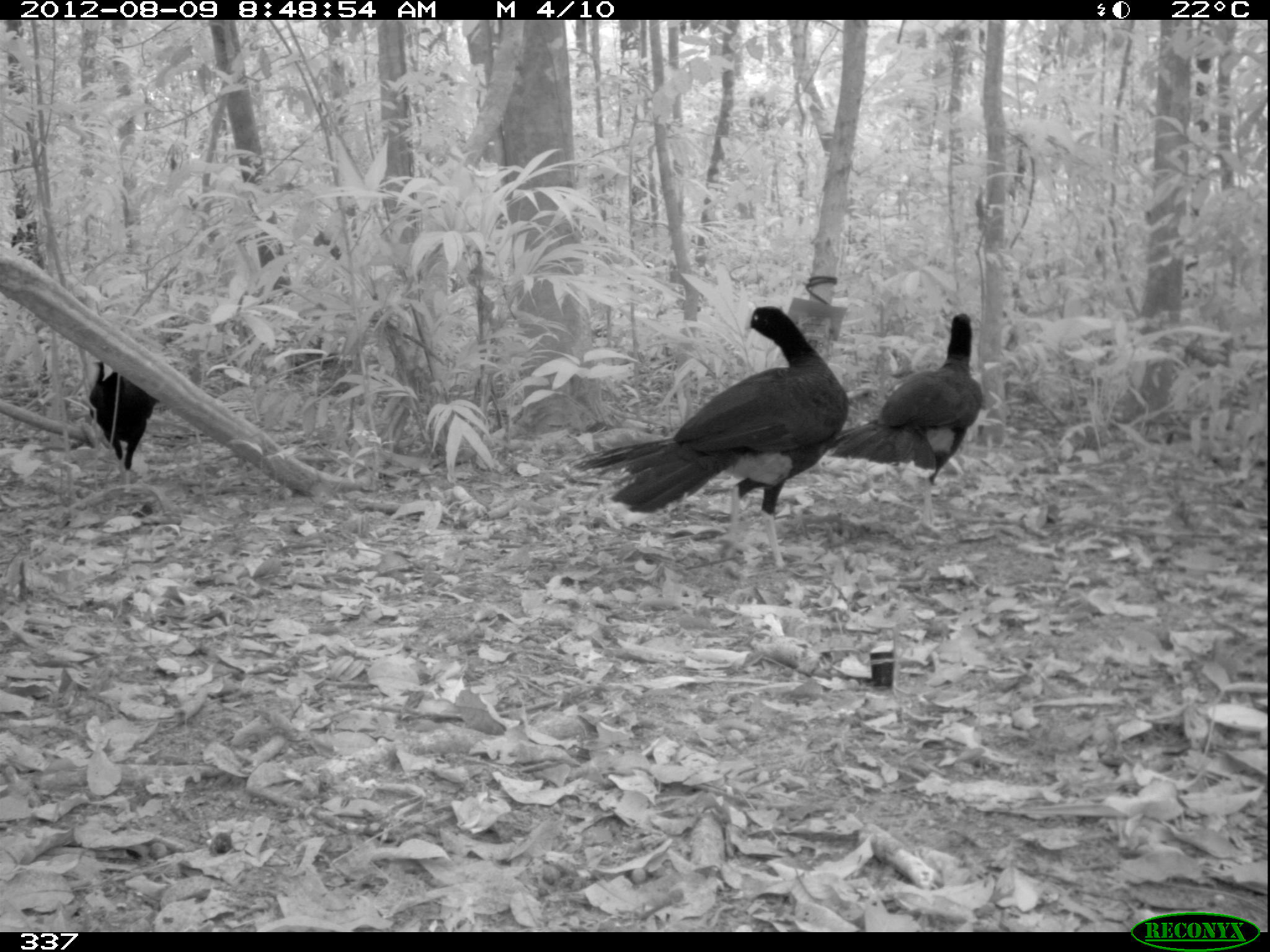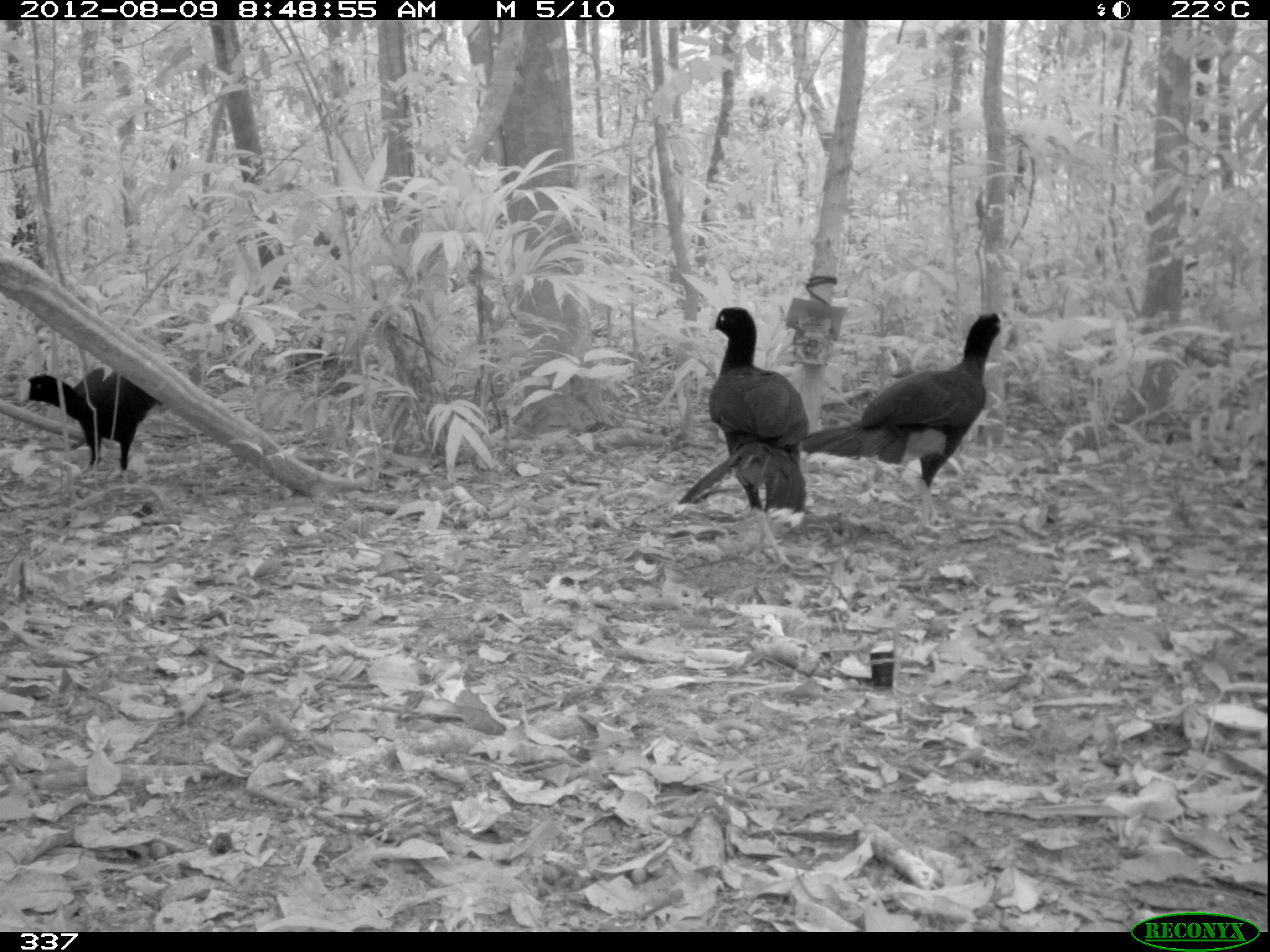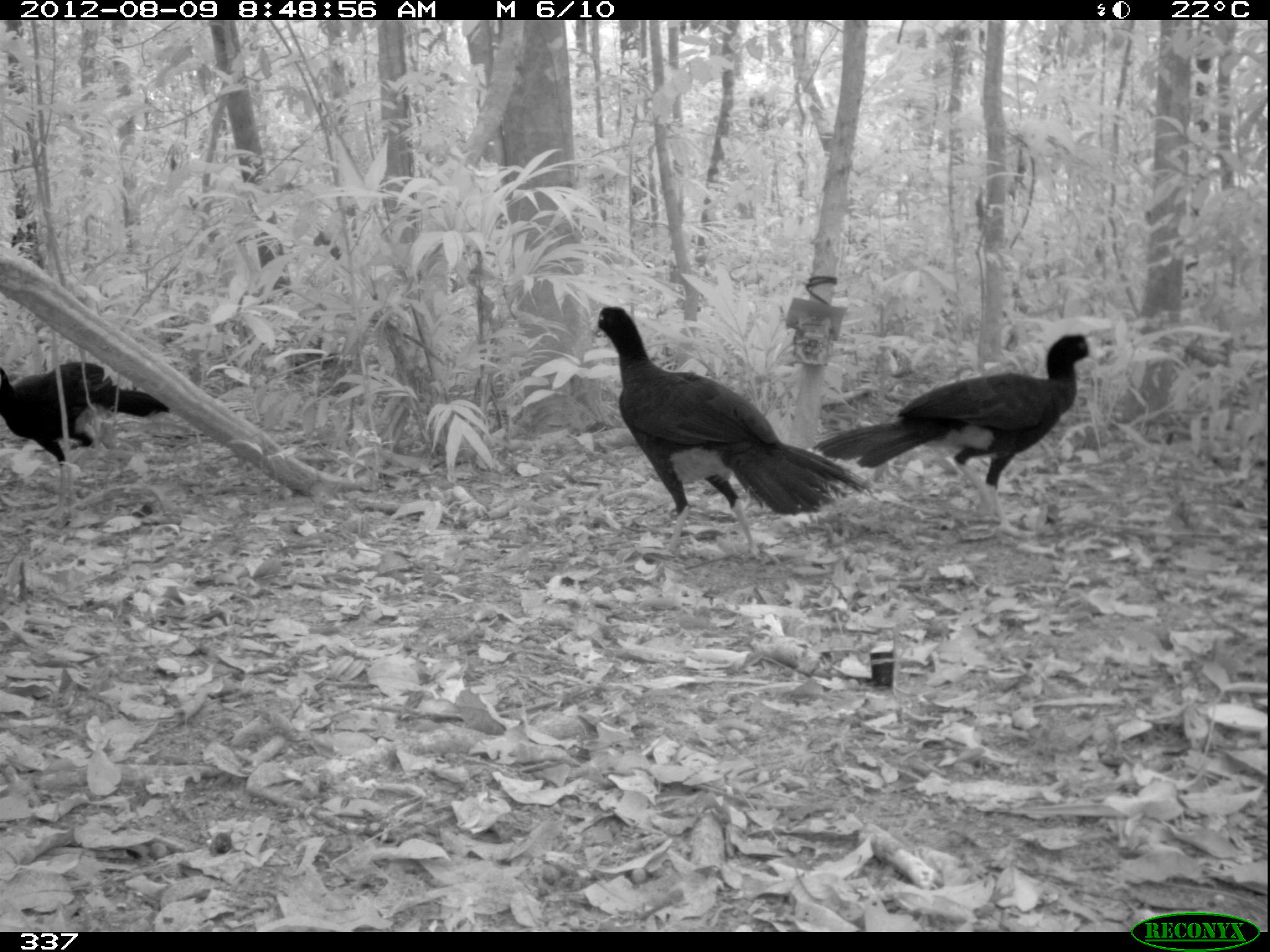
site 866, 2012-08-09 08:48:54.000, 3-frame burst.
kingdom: Animalia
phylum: Chordata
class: Aves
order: Galliformes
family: Cracidae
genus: Mitu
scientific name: Mitu tuberosum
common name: razor-billed curassow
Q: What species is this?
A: Mitu tuberosum (razor-billed curassow).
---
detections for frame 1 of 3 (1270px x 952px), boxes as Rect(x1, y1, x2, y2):
mitu tuberosum: Rect(569, 305, 890, 576); Rect(821, 312, 982, 537); Rect(86, 357, 159, 482)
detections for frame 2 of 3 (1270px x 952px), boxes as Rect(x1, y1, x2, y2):
mitu tuberosum: Rect(797, 314, 1013, 531); Rect(669, 306, 815, 575); Rect(17, 368, 163, 484)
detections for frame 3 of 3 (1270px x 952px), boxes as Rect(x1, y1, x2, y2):
mitu tuberosum: Rect(590, 304, 873, 564); Rect(806, 332, 1109, 539); Rect(0, 356, 169, 526)